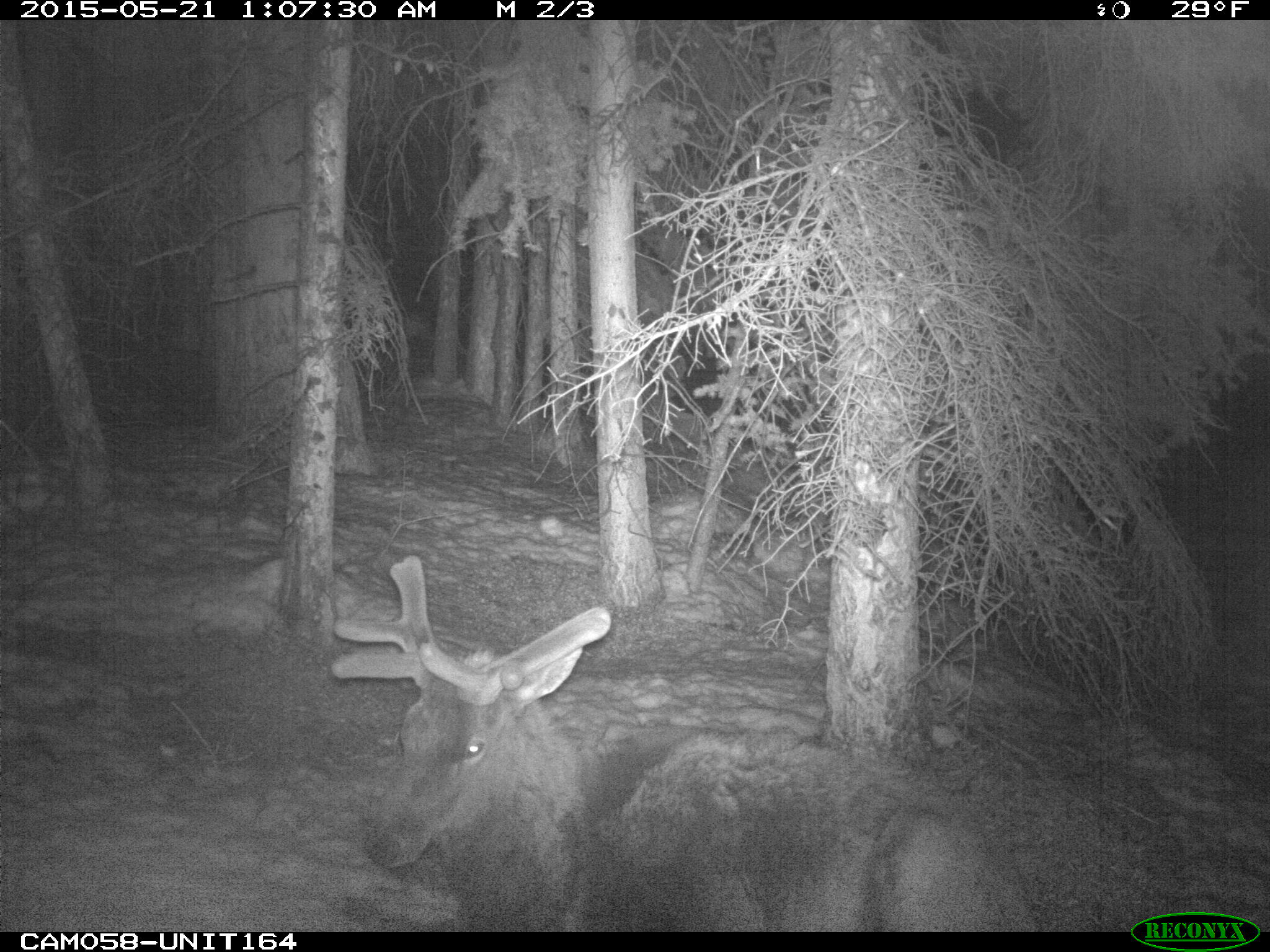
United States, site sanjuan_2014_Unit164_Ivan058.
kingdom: Animalia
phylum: Chordata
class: Mammalia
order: Artiodactyla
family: Cervidae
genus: Cervus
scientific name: Cervus elaphus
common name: red deer